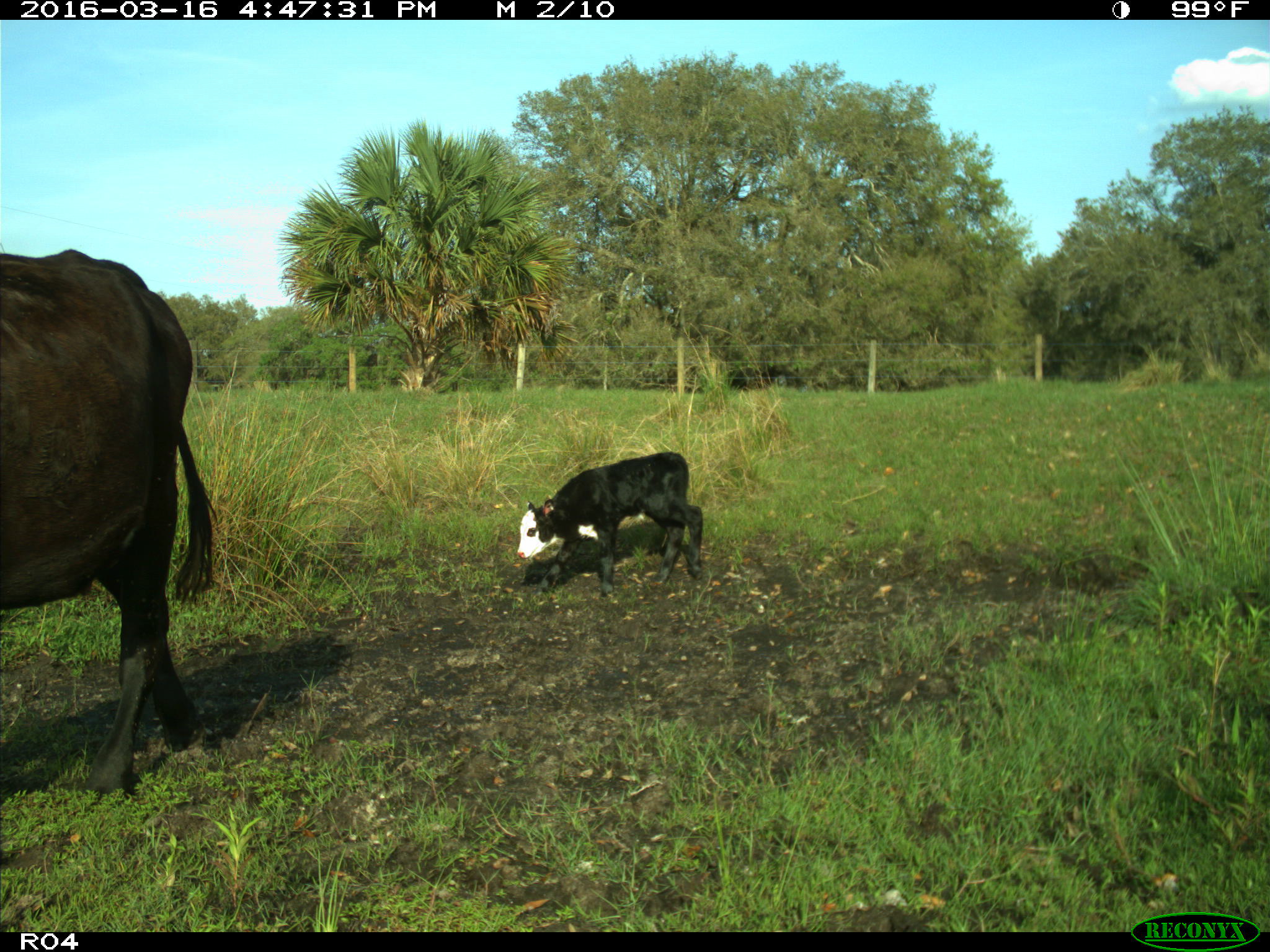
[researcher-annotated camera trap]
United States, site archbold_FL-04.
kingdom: Animalia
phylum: Chordata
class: Mammalia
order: Artiodactyla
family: Bovidae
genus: Bos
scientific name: Bos taurus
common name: domestic cow